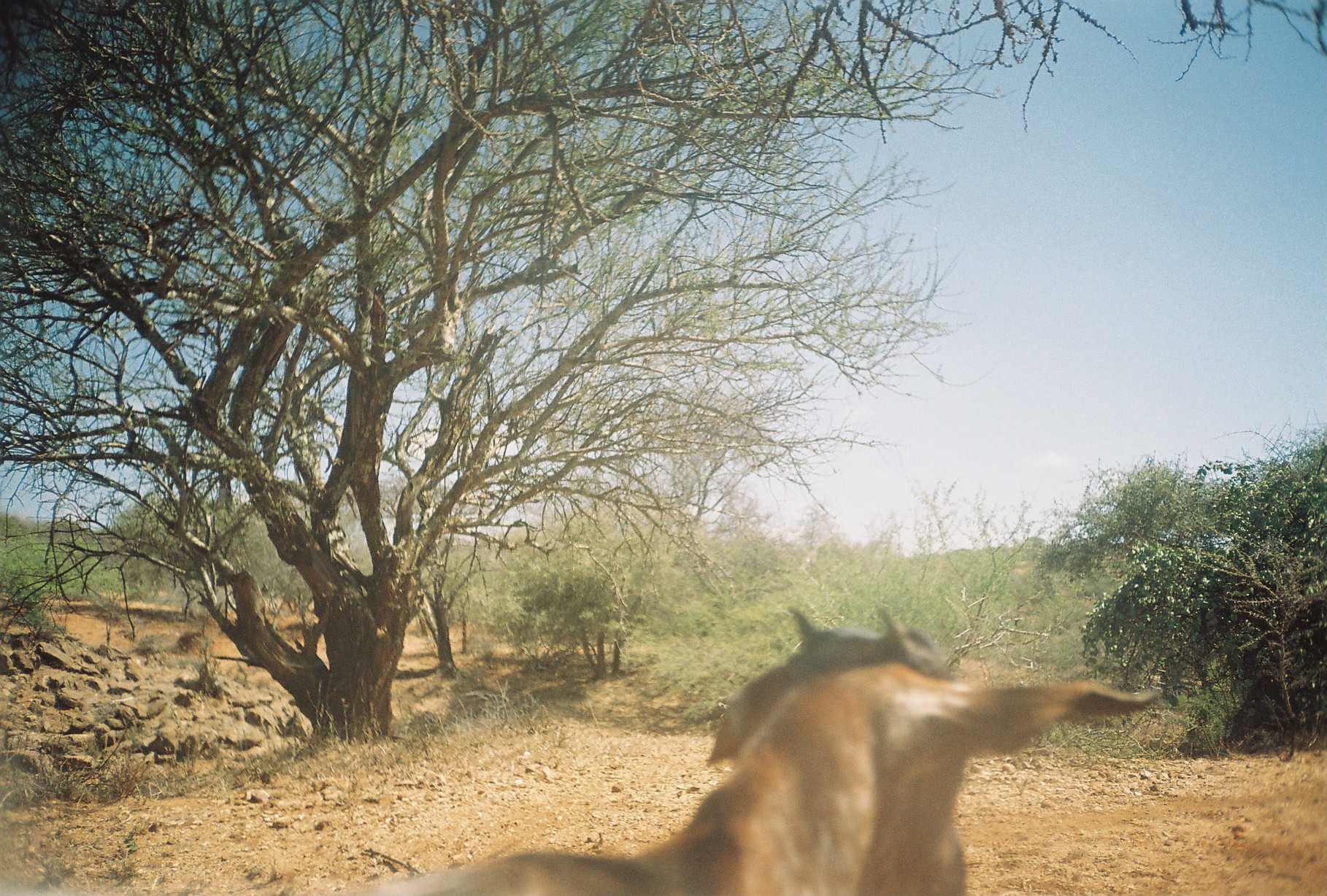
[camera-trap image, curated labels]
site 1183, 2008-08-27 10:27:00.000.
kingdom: Animalia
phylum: Chordata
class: Mammalia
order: Artiodactyla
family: Bovidae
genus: Capra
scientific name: Capra aegagrus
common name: wild goat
Capra aegagrus (wild goat), count 1.